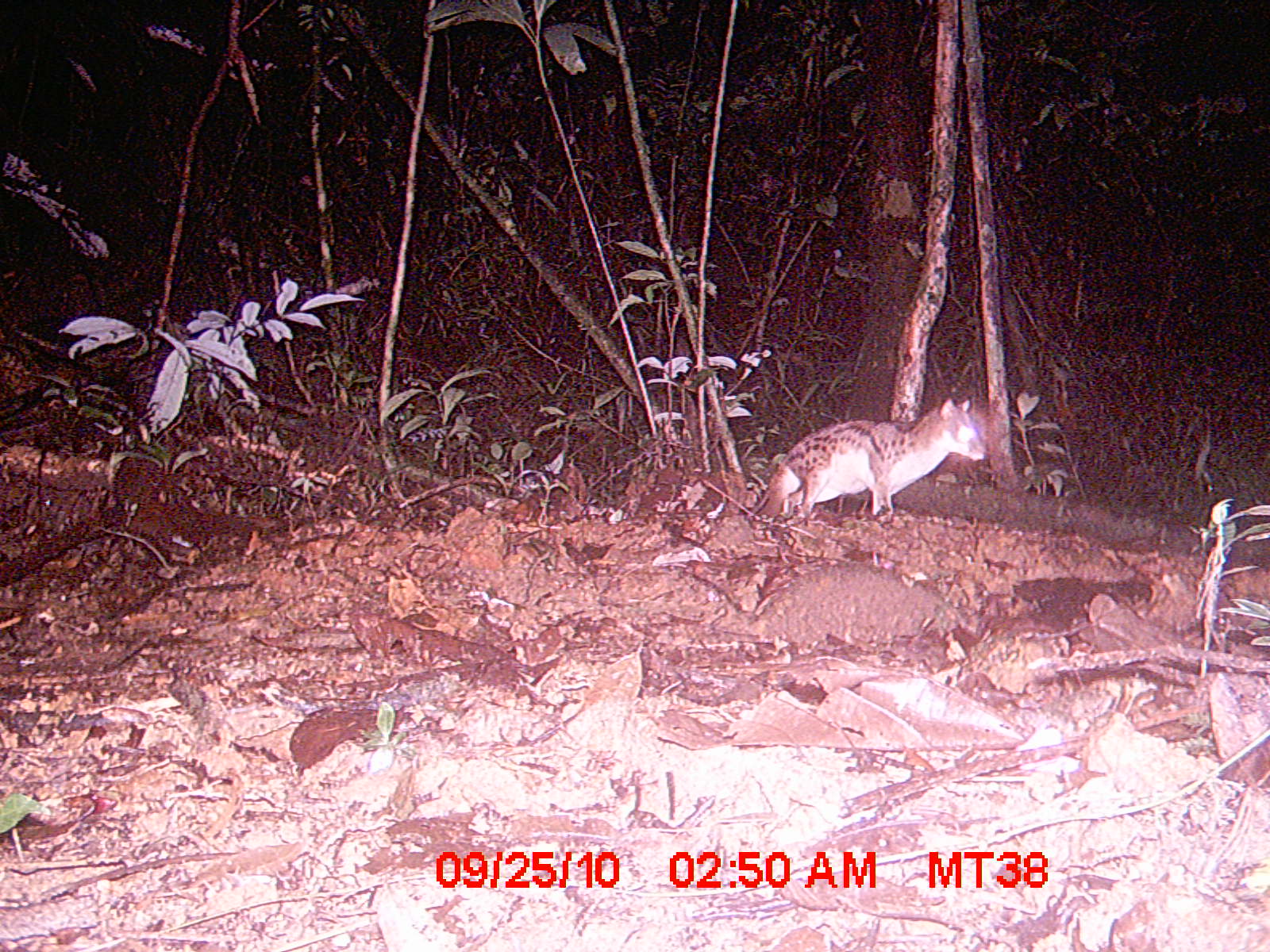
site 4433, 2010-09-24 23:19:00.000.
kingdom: Animalia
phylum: Chordata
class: Mammalia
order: Carnivora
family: Eupleridae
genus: Fossa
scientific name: Fossa fossana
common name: fanaloka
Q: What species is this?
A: Fossa fossana (fanaloka).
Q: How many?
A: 1.